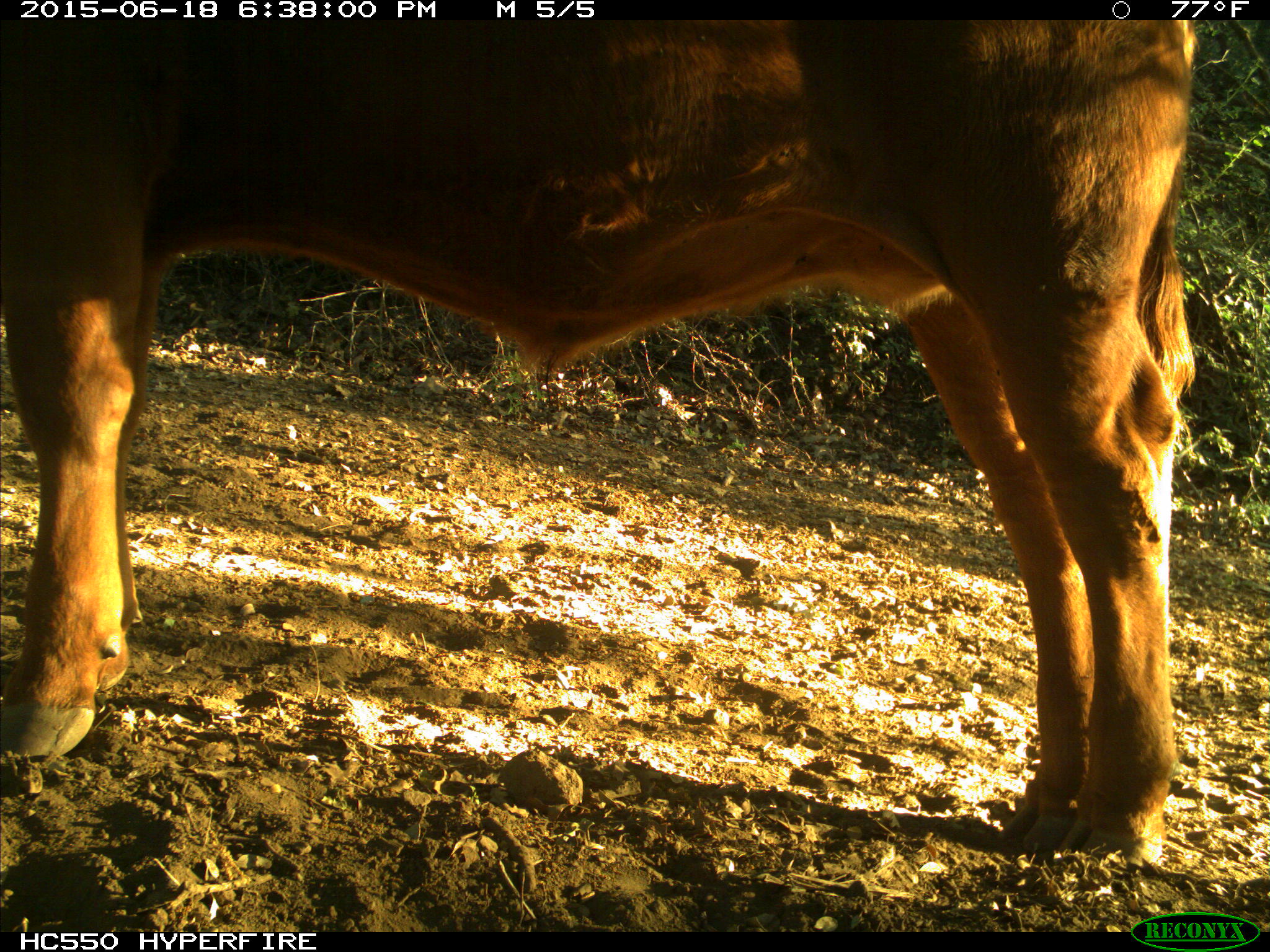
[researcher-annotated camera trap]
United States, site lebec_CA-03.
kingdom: Animalia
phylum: Chordata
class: Mammalia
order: Artiodactyla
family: Bovidae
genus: Bos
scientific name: Bos taurus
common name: domestic cow